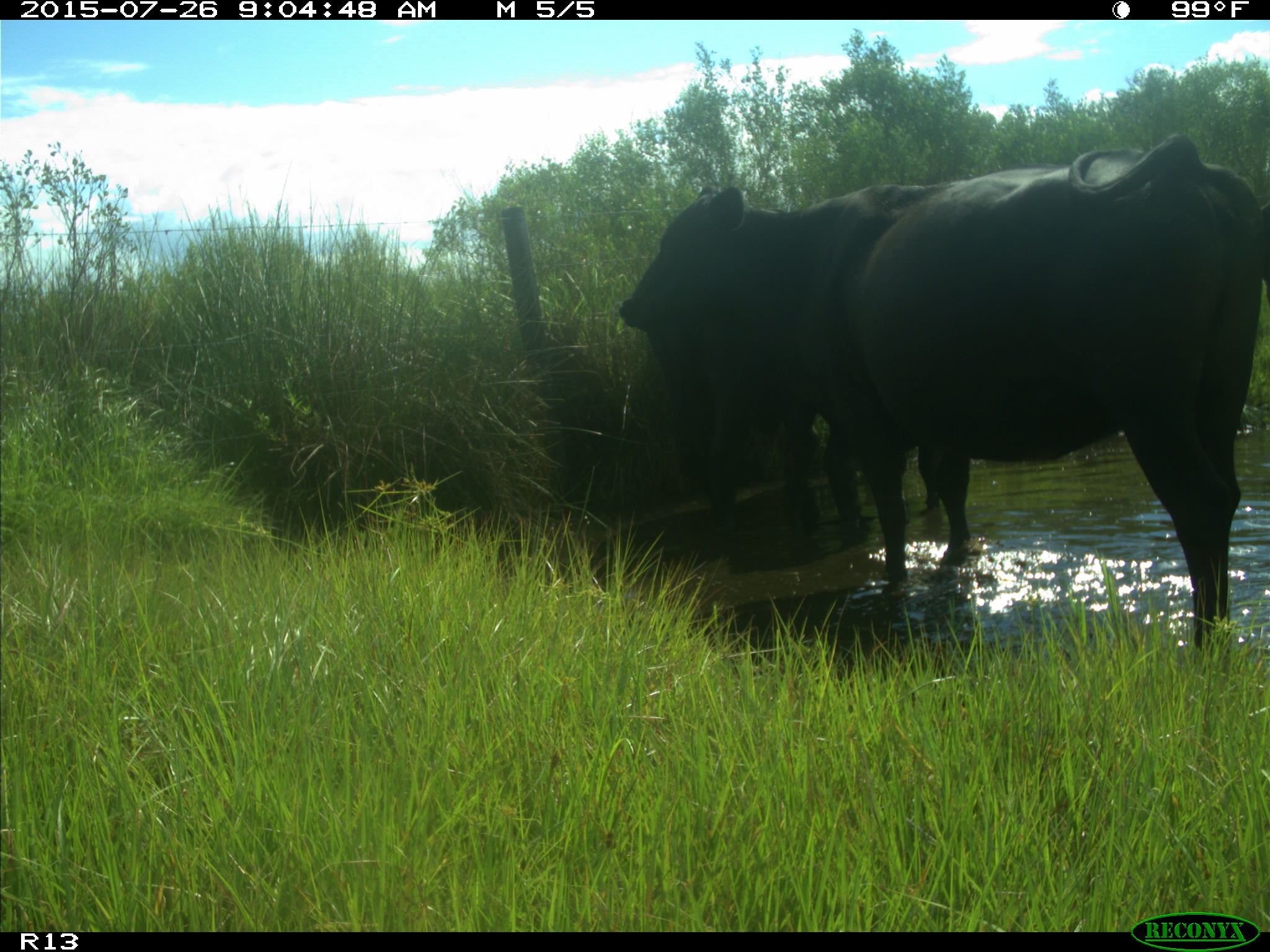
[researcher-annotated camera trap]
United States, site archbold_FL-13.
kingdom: Animalia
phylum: Chordata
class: Mammalia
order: Artiodactyla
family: Bovidae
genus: Bos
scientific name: Bos taurus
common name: domestic cow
Bos taurus (domestic cow).